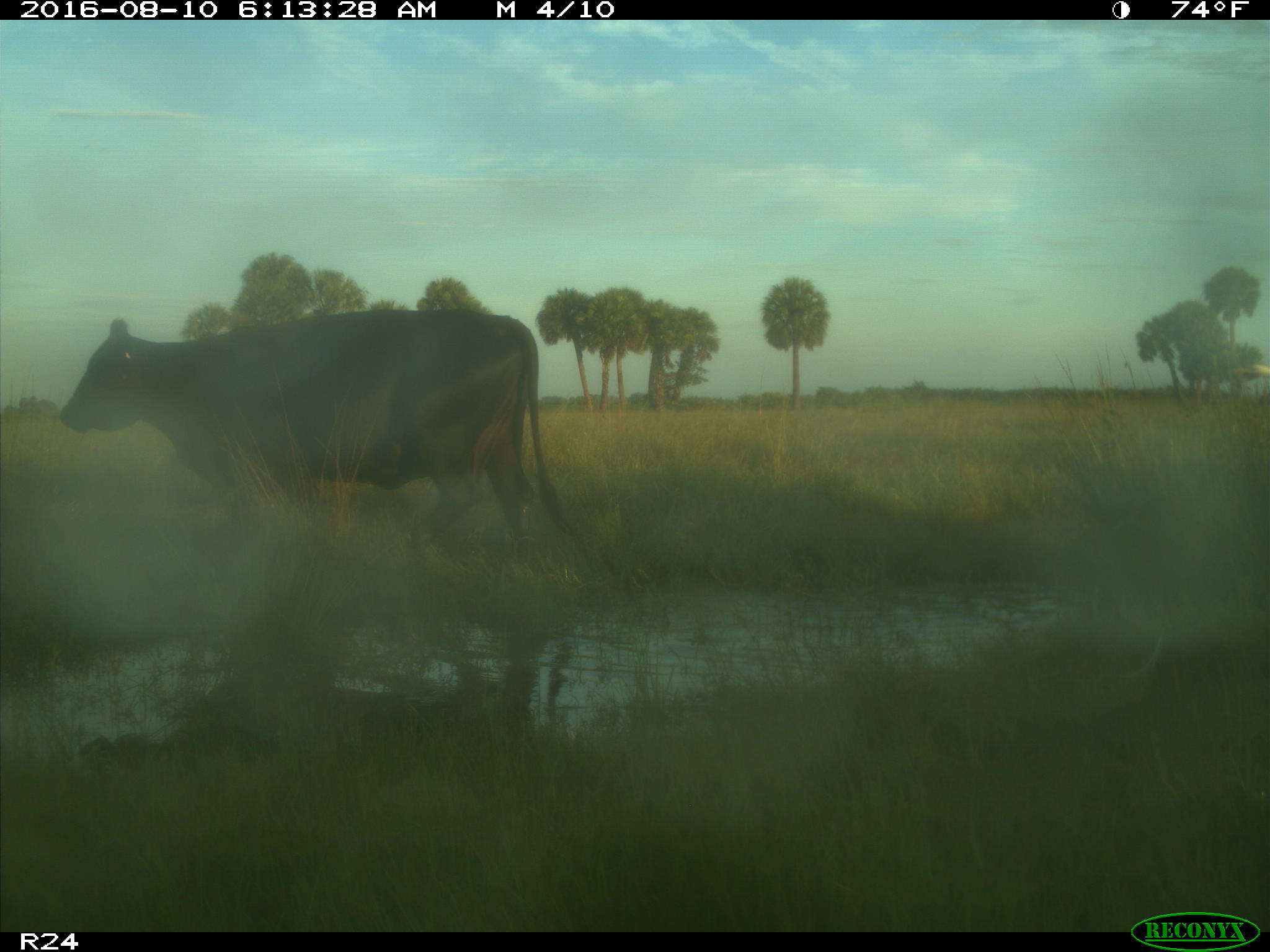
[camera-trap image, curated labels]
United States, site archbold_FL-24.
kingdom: Animalia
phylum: Chordata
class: Mammalia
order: Artiodactyla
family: Bovidae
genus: Bos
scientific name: Bos taurus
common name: domestic cow